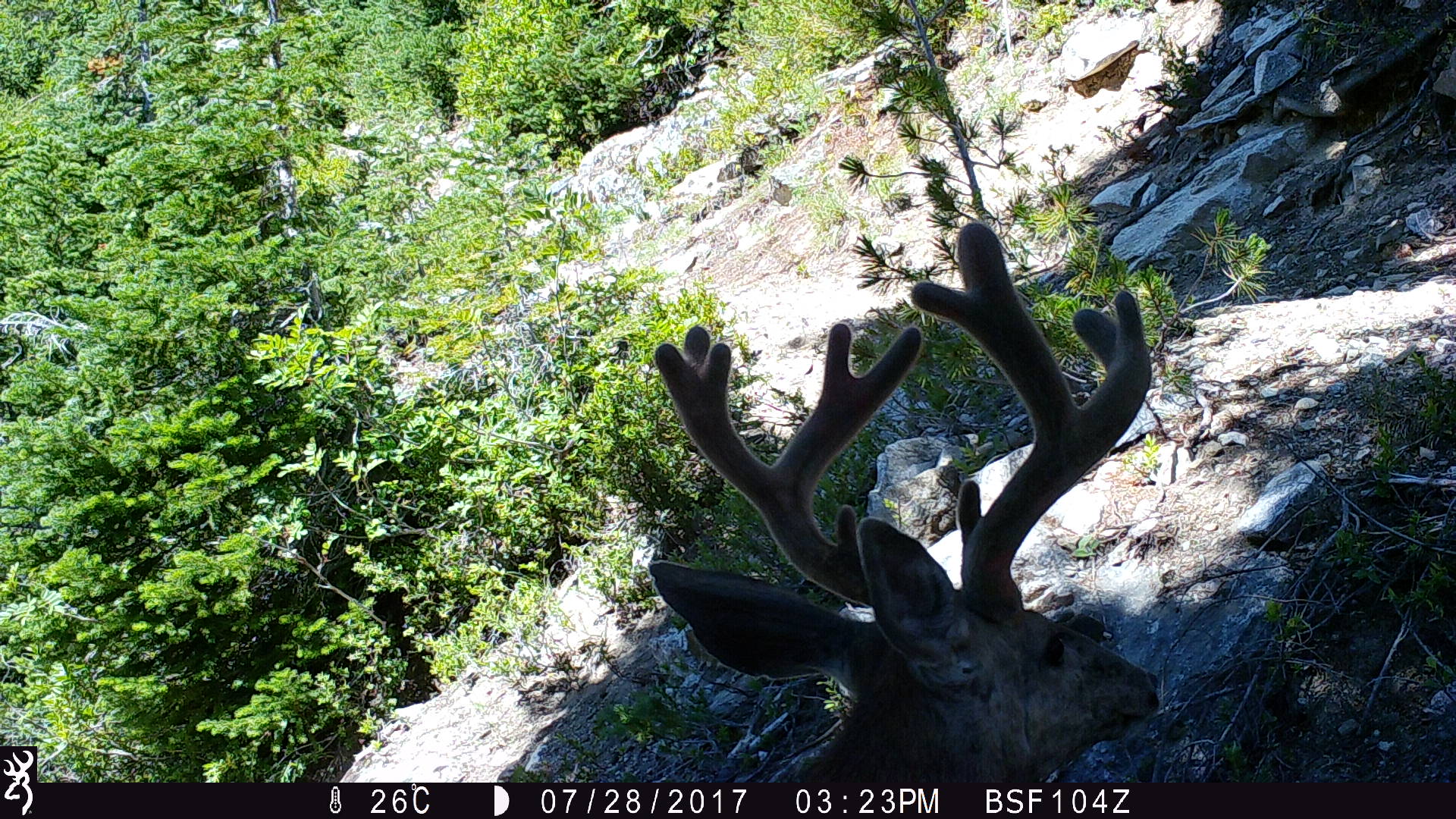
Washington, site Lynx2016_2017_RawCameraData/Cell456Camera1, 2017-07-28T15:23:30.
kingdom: Animalia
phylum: Chordata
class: Mammalia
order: Artiodactyla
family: Cervidae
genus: Odocoileus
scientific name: Odocoileus hemionus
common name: mule deer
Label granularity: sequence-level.